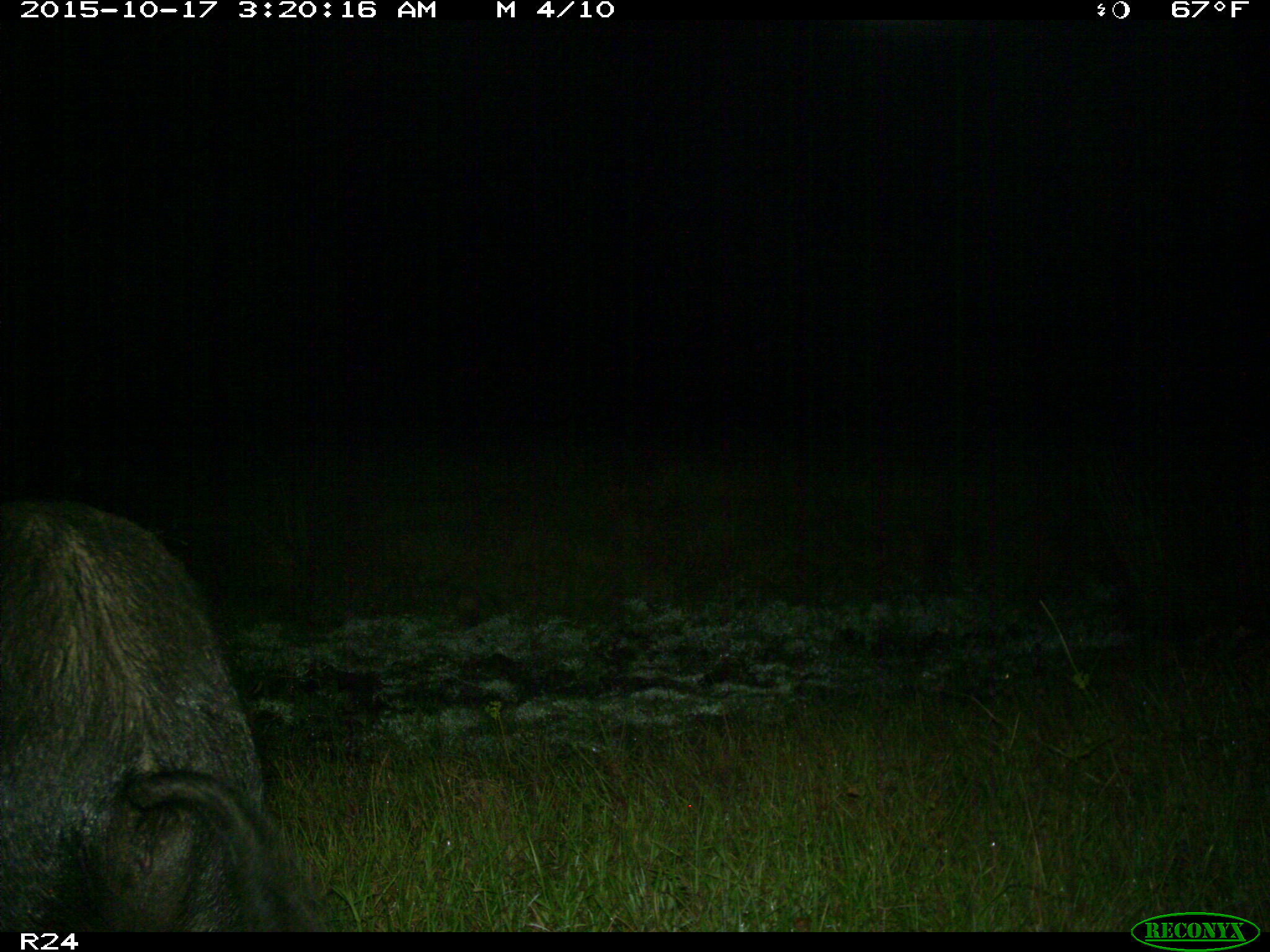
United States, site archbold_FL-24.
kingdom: Animalia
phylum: Chordata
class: Mammalia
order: Artiodactyla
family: Suidae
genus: Sus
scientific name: Sus scrofa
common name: wild boar